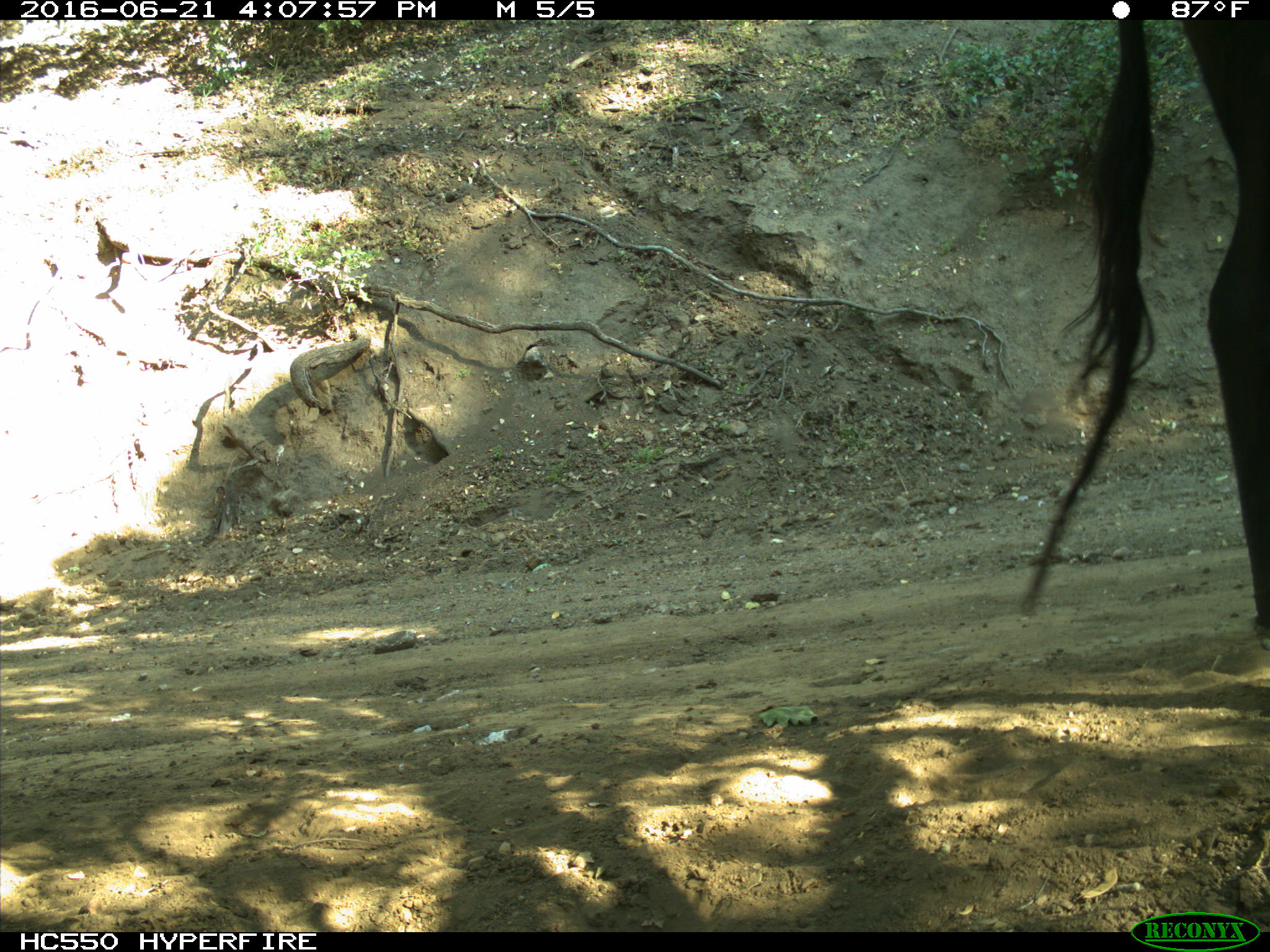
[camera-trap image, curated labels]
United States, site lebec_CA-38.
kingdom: Animalia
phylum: Chordata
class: Mammalia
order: Artiodactyla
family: Bovidae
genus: Bos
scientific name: Bos taurus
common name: domestic cow